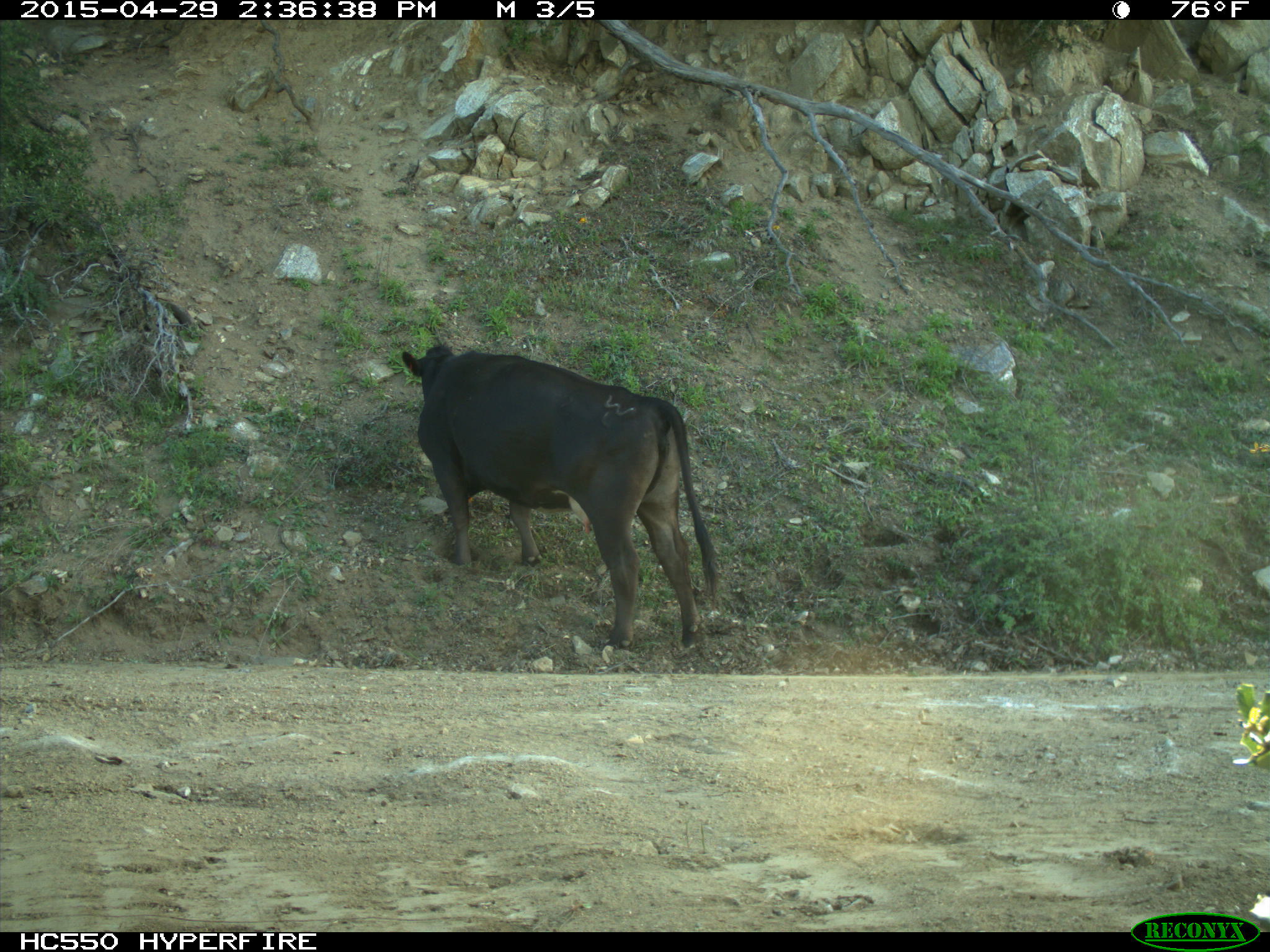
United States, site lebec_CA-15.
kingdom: Animalia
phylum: Chordata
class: Mammalia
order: Artiodactyla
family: Bovidae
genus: Bos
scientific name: Bos taurus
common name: domestic cow